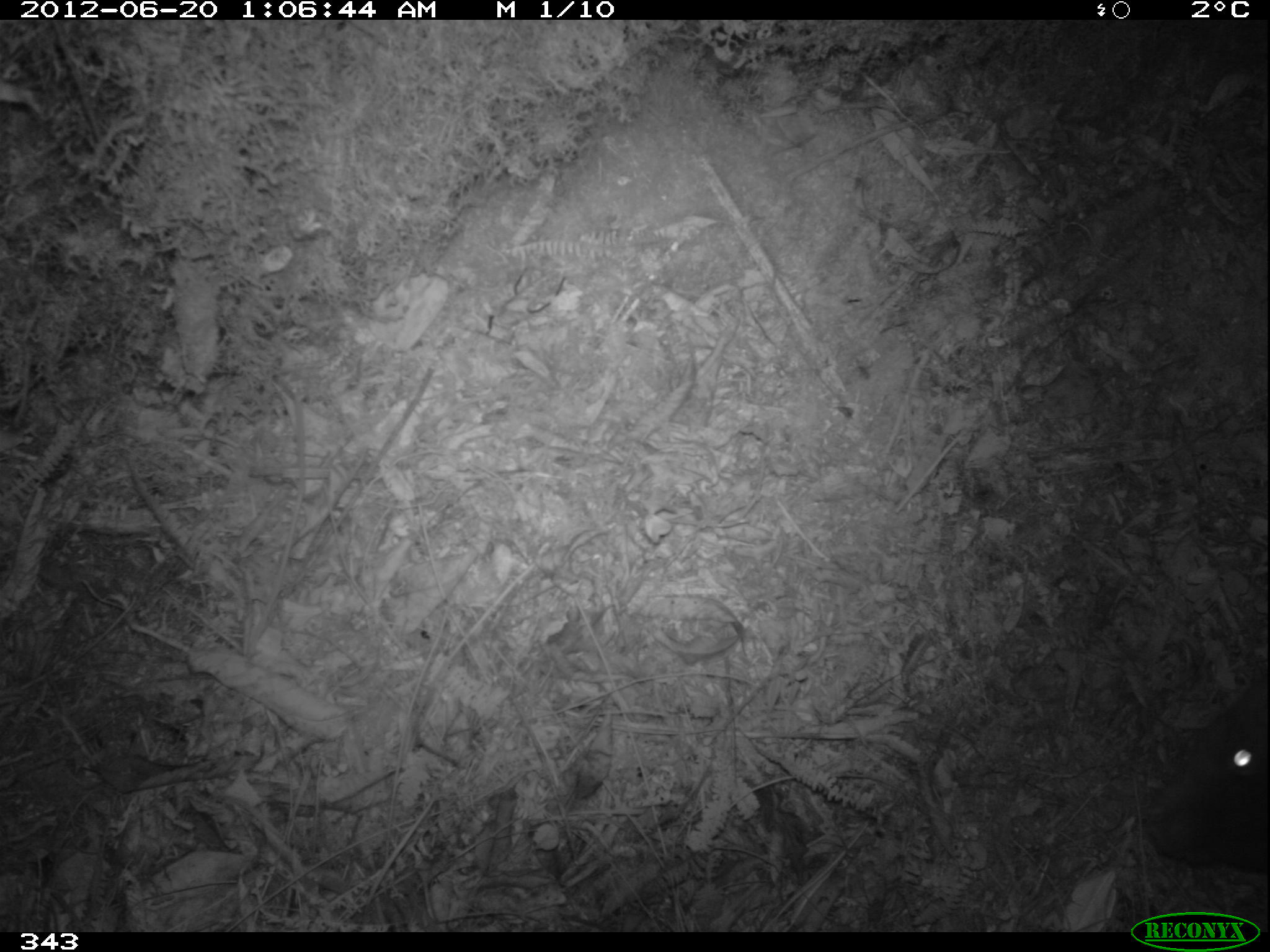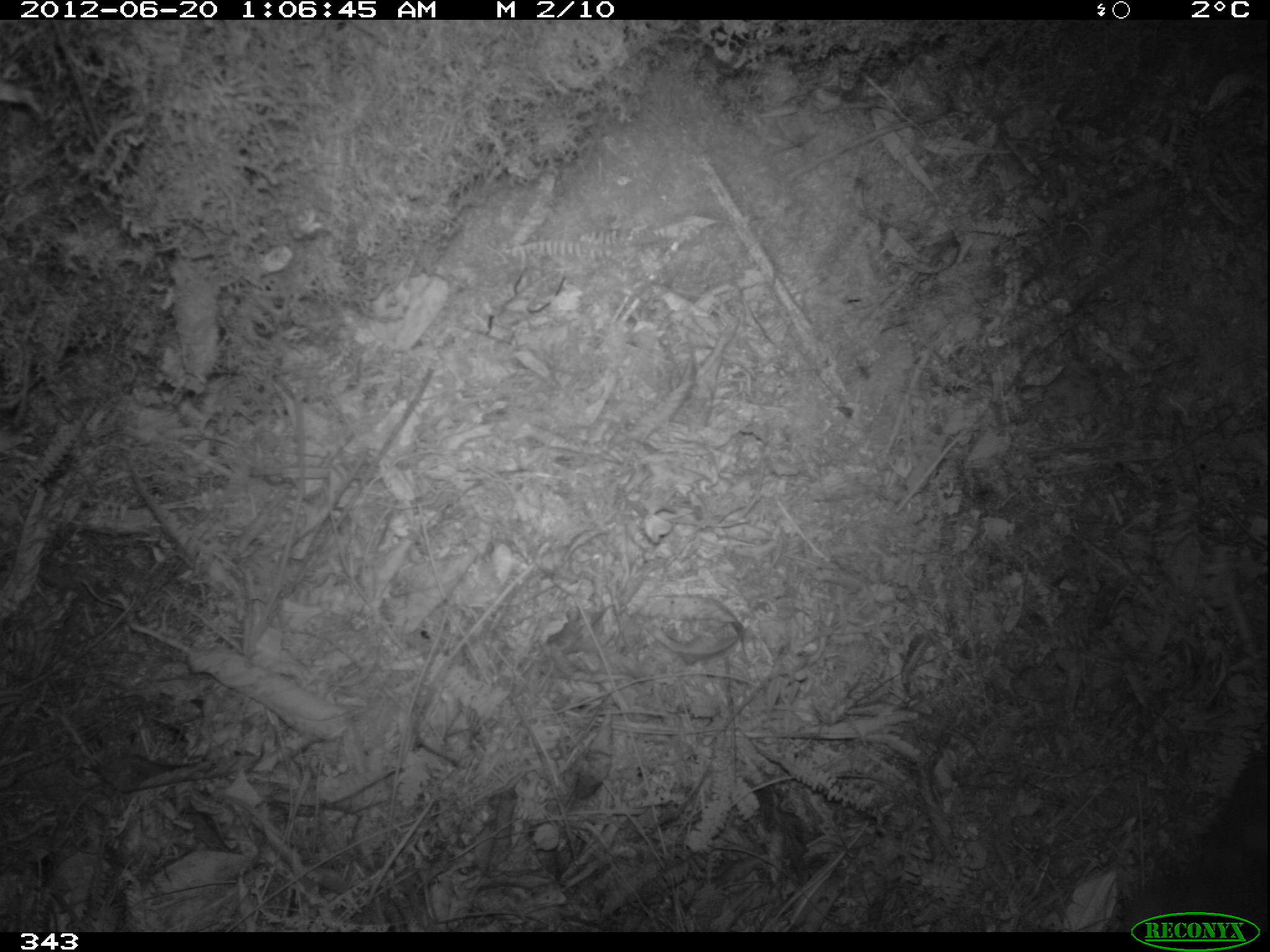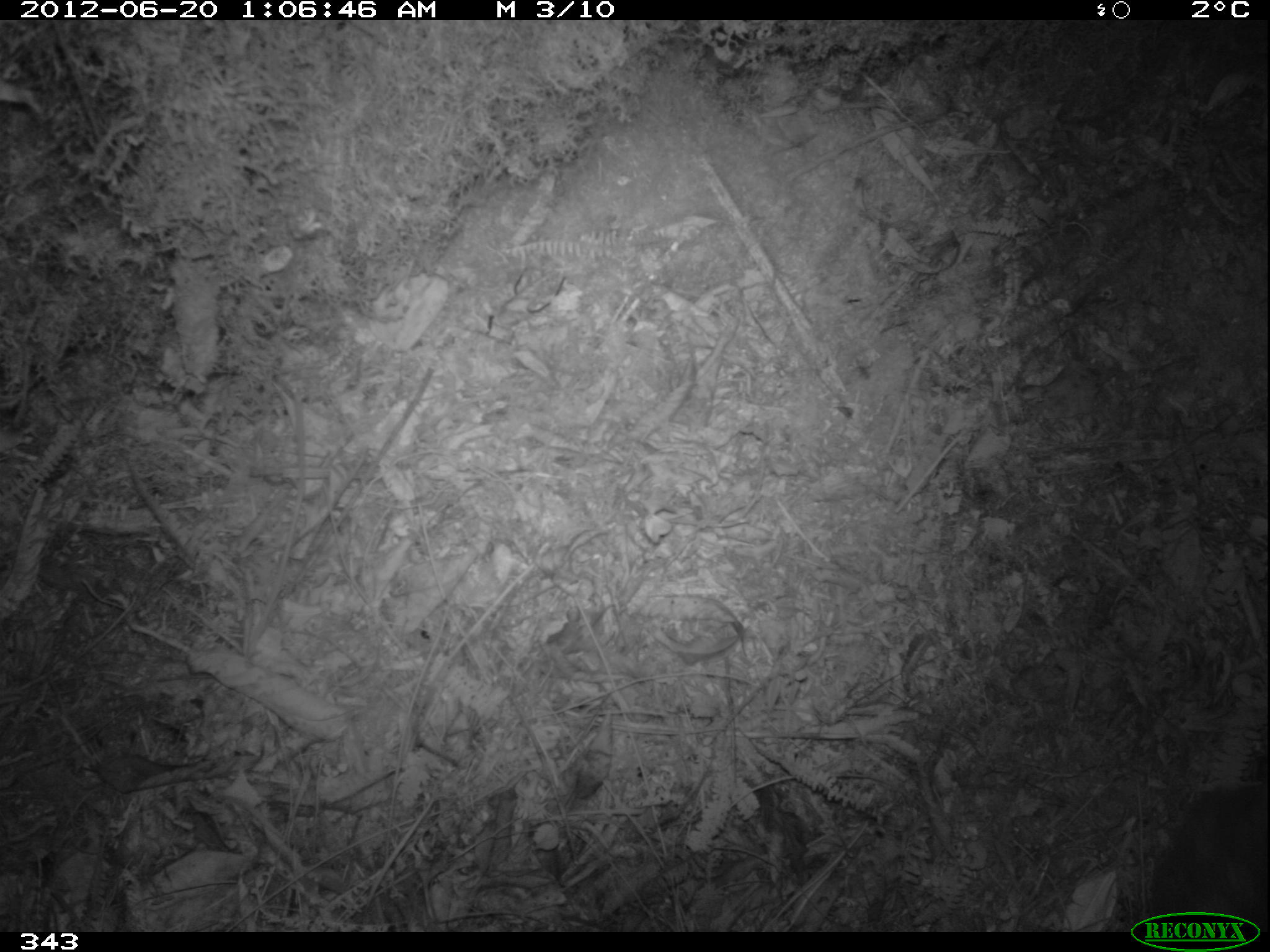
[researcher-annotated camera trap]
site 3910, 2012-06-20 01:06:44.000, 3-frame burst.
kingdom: Animalia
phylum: Chordata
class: Mammalia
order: Rodentia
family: Cuniculidae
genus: Cuniculus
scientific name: Cuniculus taczanowskii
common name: mountain paca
Cuniculus taczanowskii (mountain paca).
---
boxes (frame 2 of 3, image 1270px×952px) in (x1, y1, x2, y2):
cuniculus taczanowskii: (1126, 753, 1267, 932)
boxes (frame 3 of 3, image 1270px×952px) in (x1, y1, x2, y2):
cuniculus taczanowskii: (1145, 782, 1267, 932)